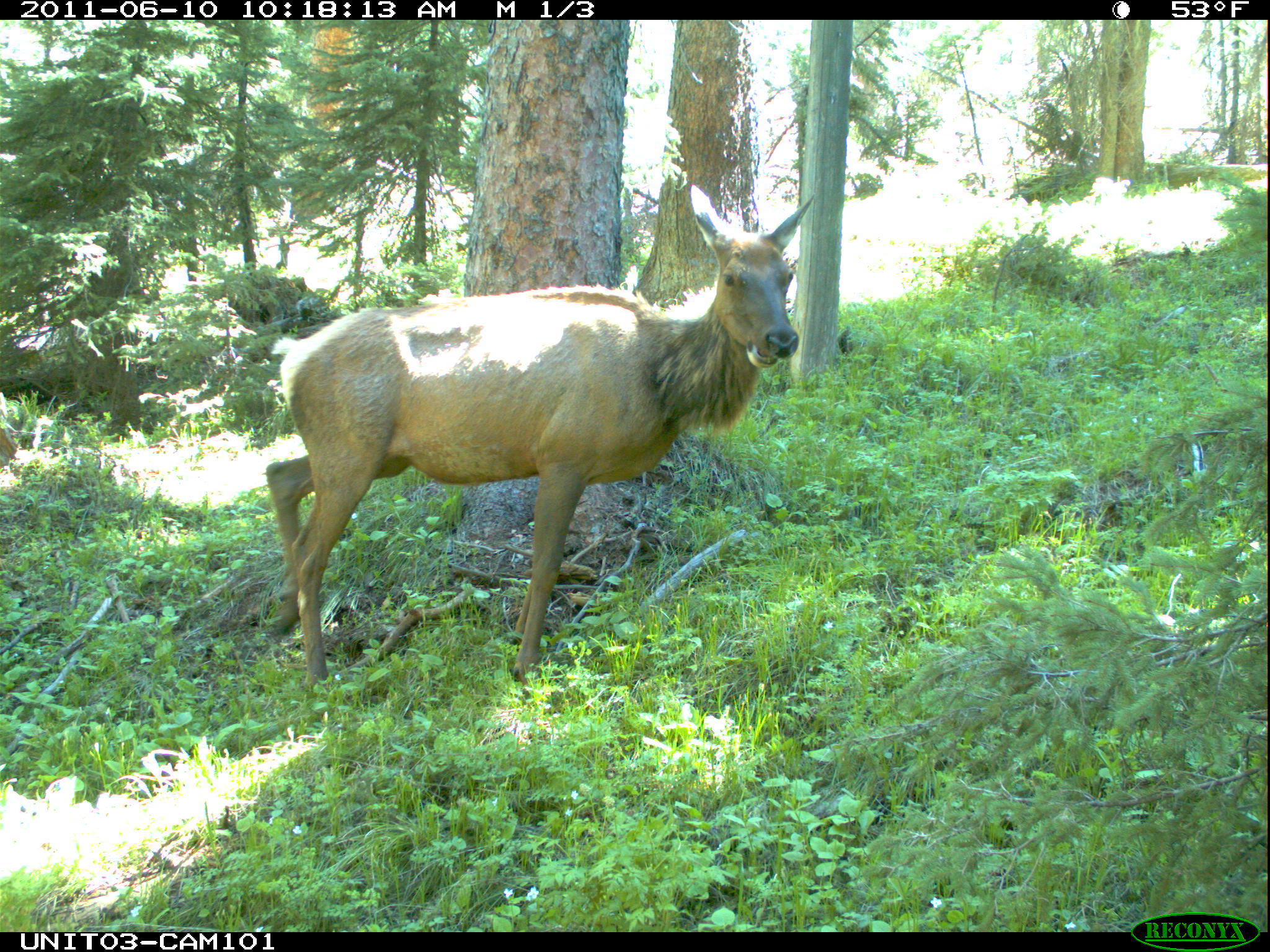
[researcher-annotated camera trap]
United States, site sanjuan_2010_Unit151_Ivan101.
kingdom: Animalia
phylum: Chordata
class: Mammalia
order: Artiodactyla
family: Cervidae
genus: Cervus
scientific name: Cervus elaphus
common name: red deer